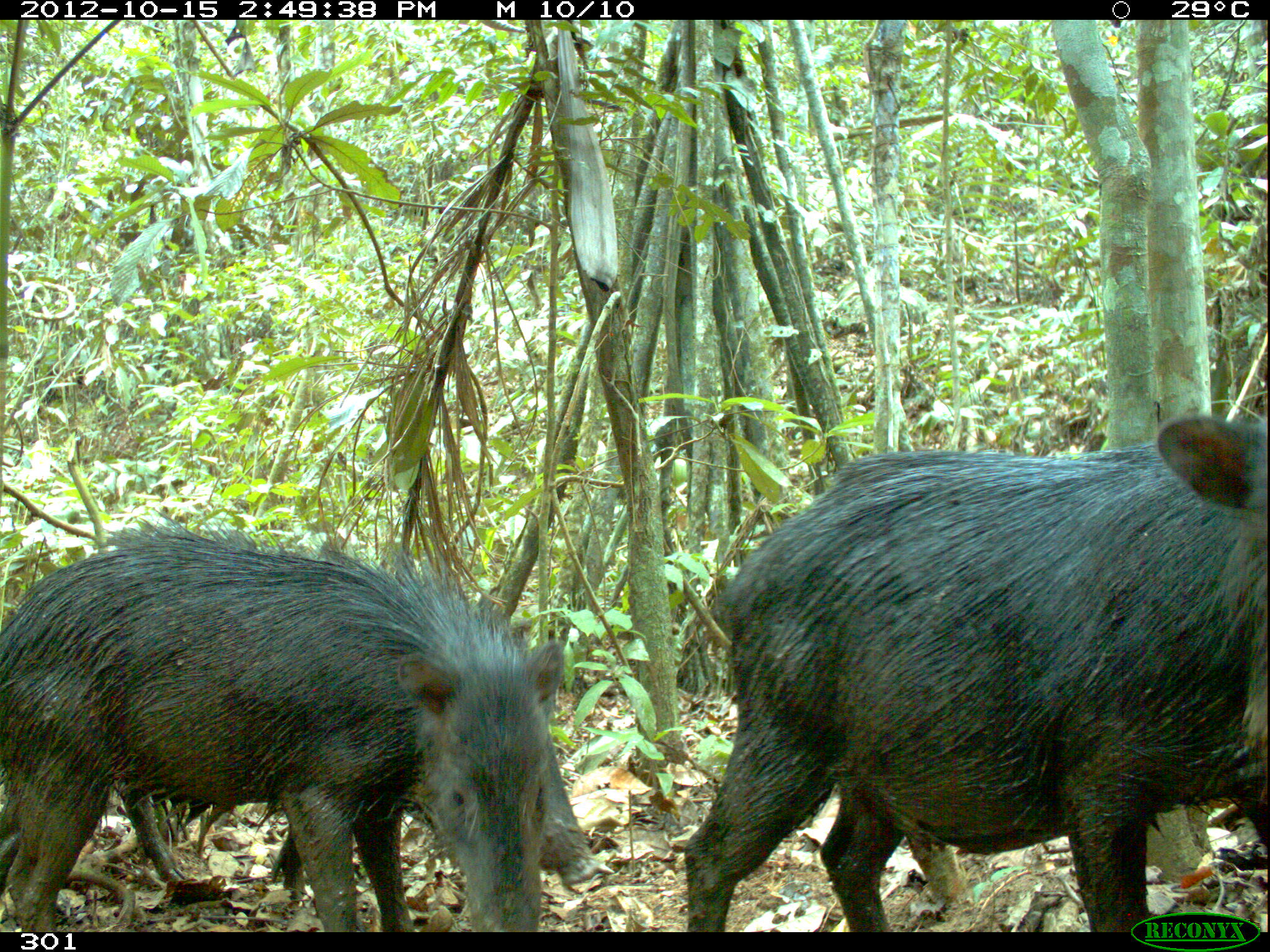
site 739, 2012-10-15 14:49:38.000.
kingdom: Animalia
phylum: Chordata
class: Mammalia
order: Artiodactyla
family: Tayassuidae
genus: Tayassu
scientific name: Tayassu pecari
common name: white-lipped peccary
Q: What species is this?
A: Tayassu pecari (white-lipped peccary).